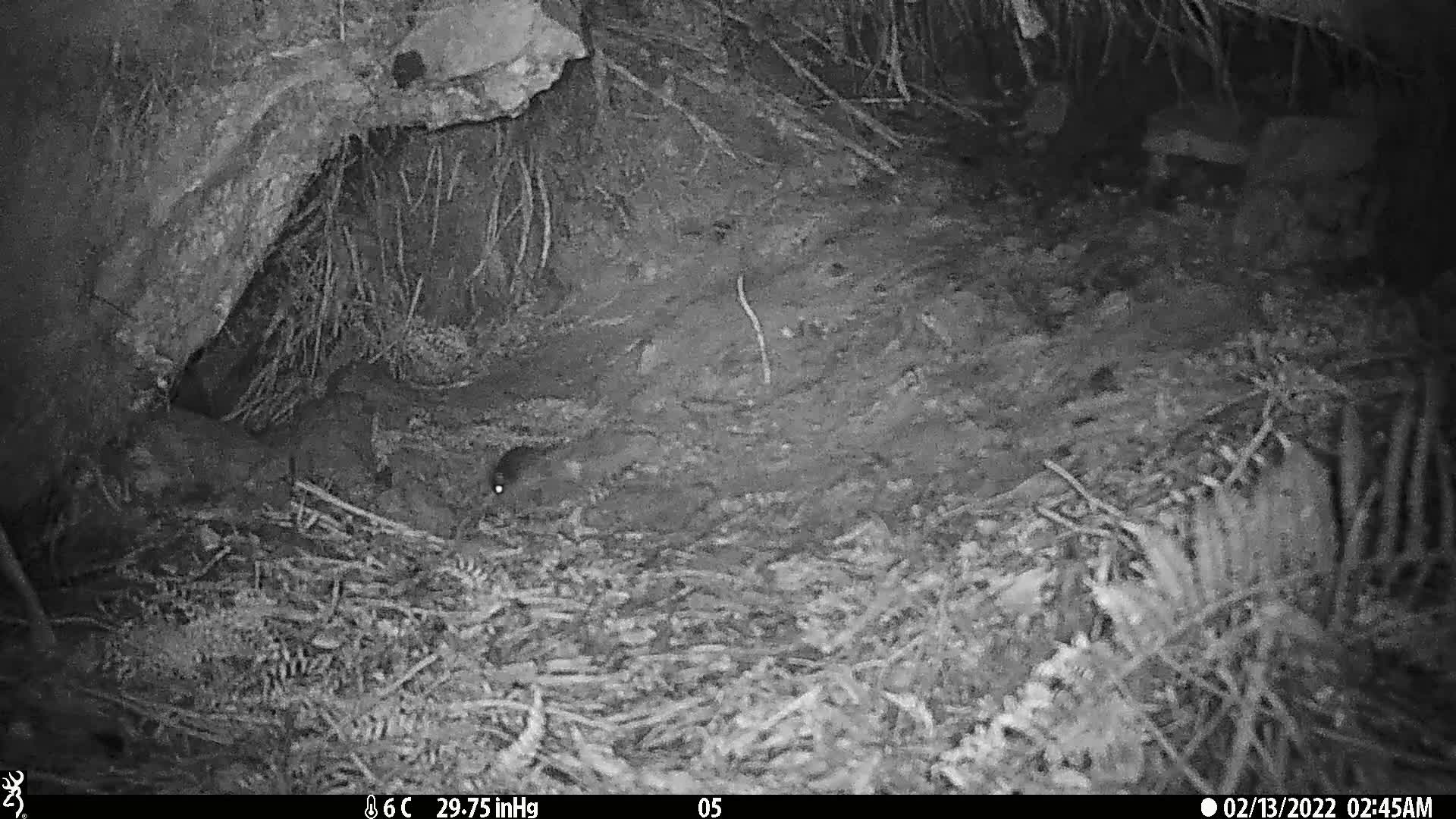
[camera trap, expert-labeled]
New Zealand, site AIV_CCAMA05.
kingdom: Animalia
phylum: Chordata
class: Mammalia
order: Rodentia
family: Muridae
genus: Mus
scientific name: Mus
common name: mouse